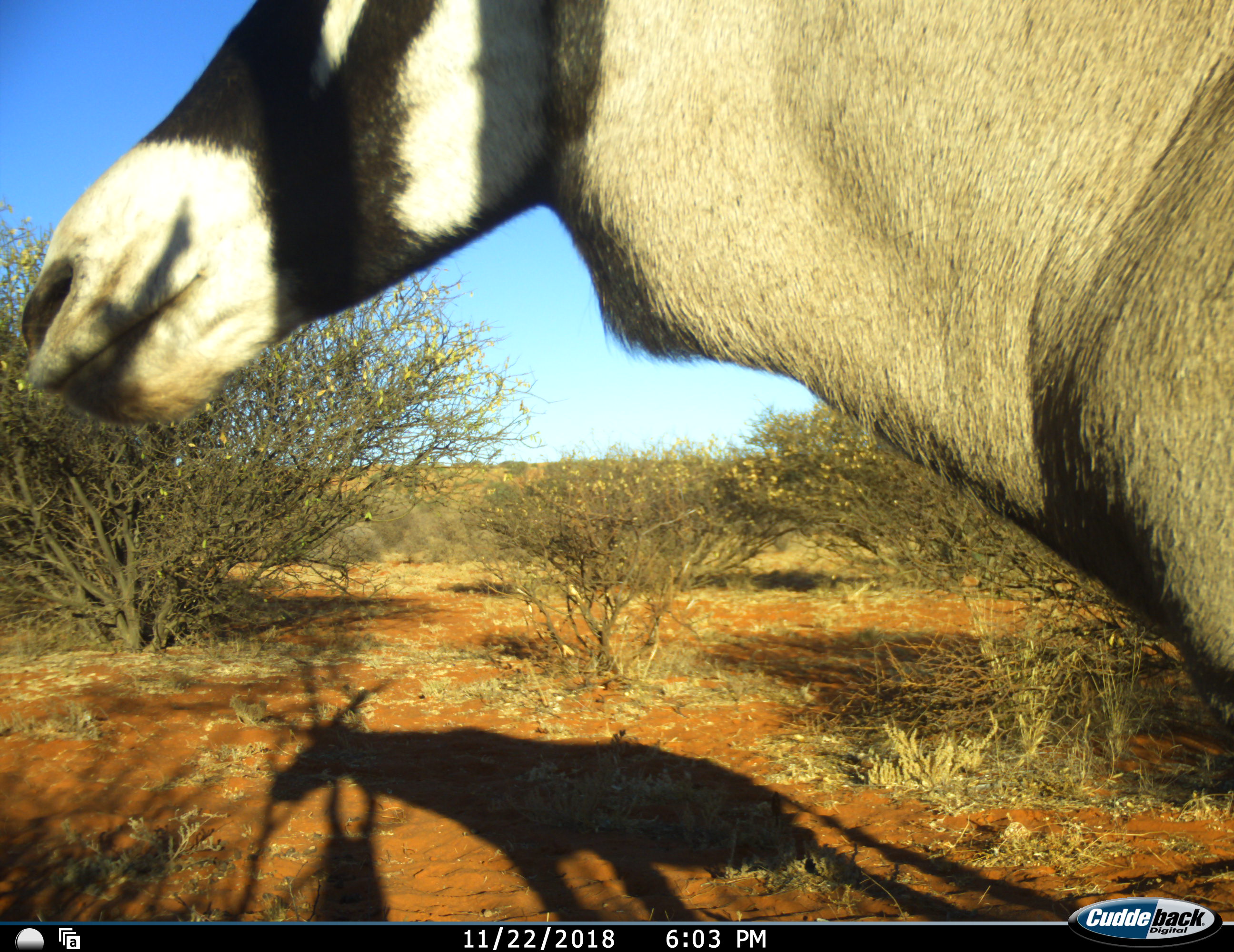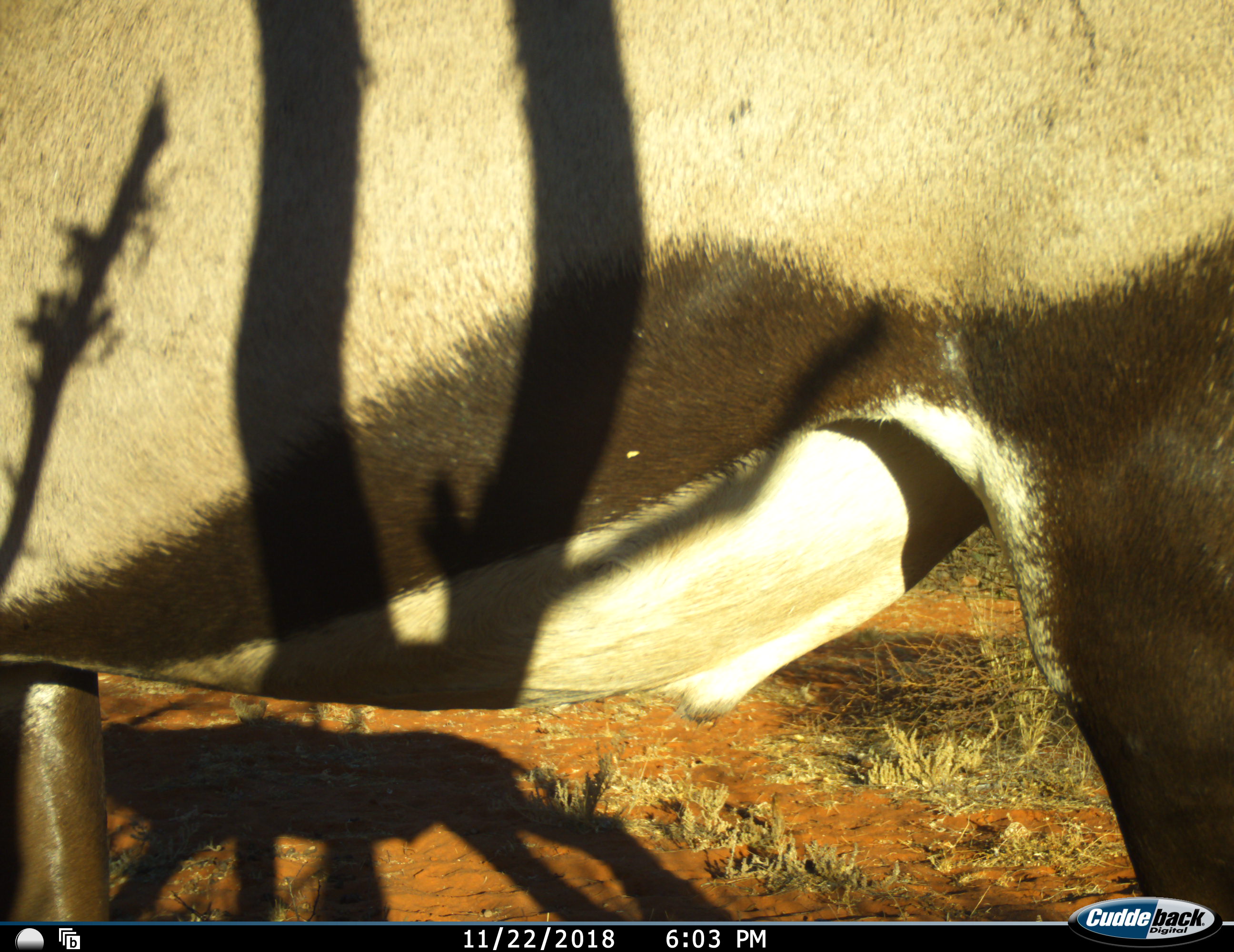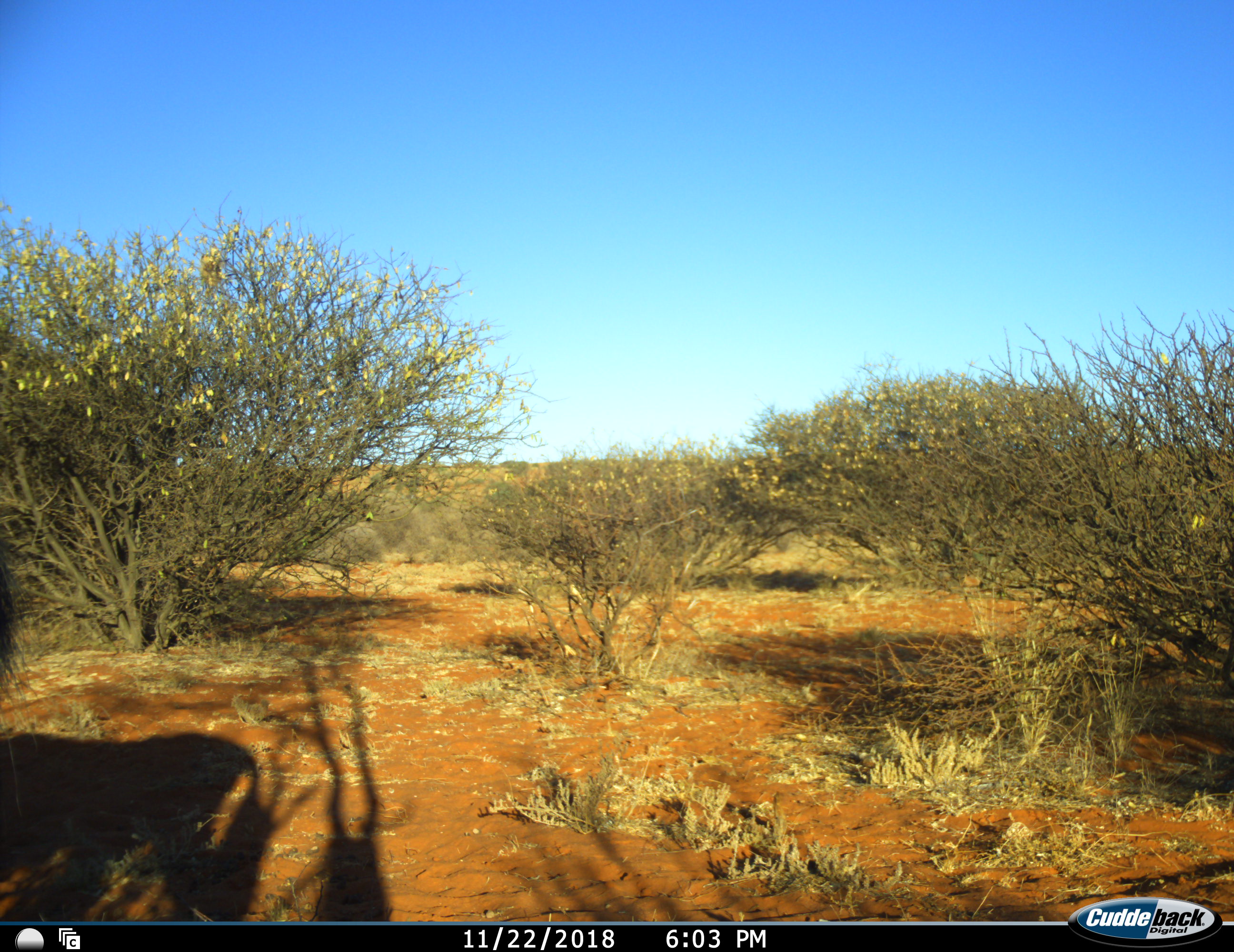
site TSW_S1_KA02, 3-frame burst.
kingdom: Animalia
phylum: Chordata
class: Mammalia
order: Artiodactyla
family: Bovidae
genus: Oryx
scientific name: Oryx gazella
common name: gemsbok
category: oryx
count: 1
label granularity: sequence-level